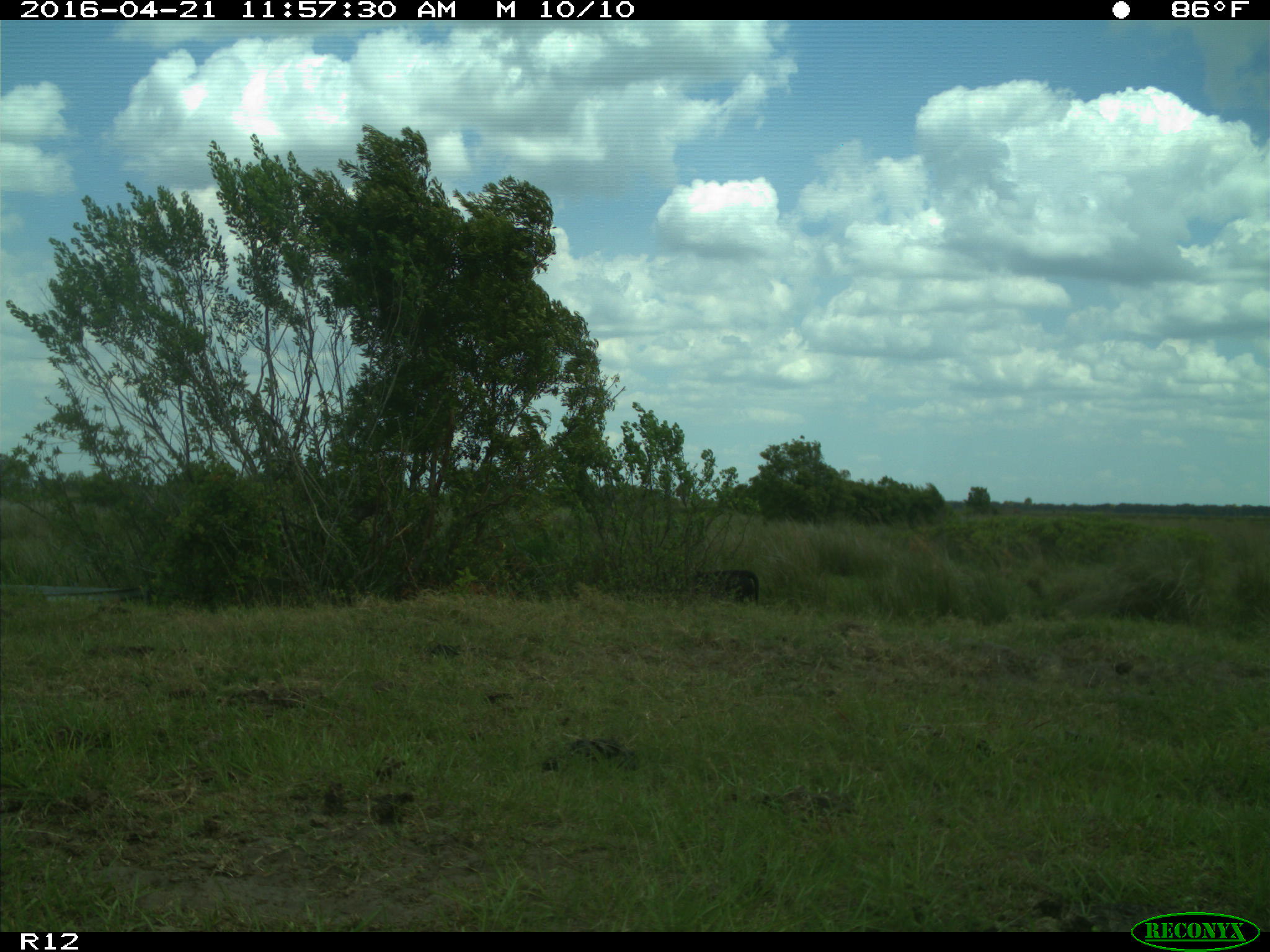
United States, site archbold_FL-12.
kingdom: Animalia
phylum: Chordata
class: Mammalia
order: Artiodactyla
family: Bovidae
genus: Bos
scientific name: Bos taurus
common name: domestic cow